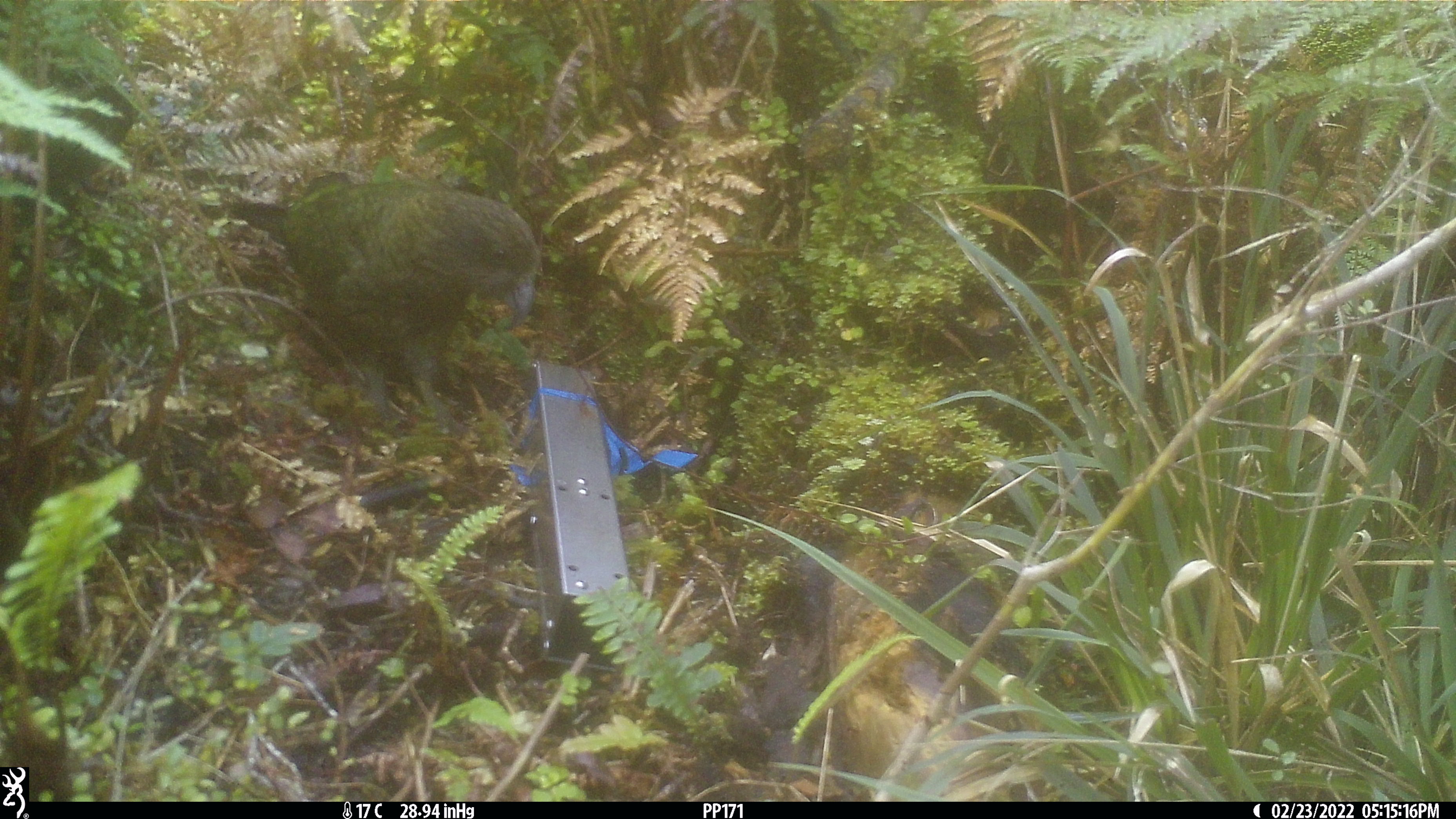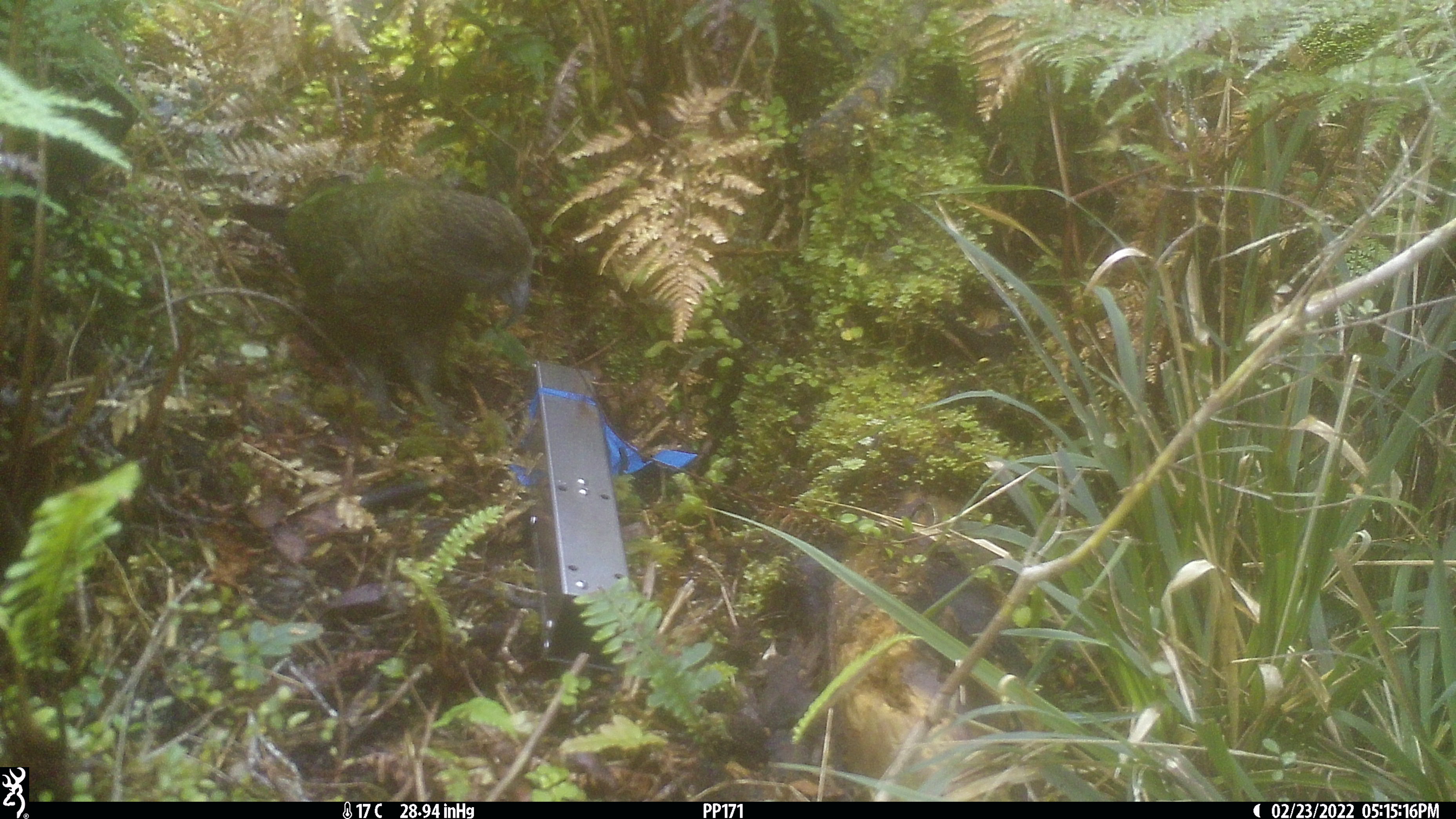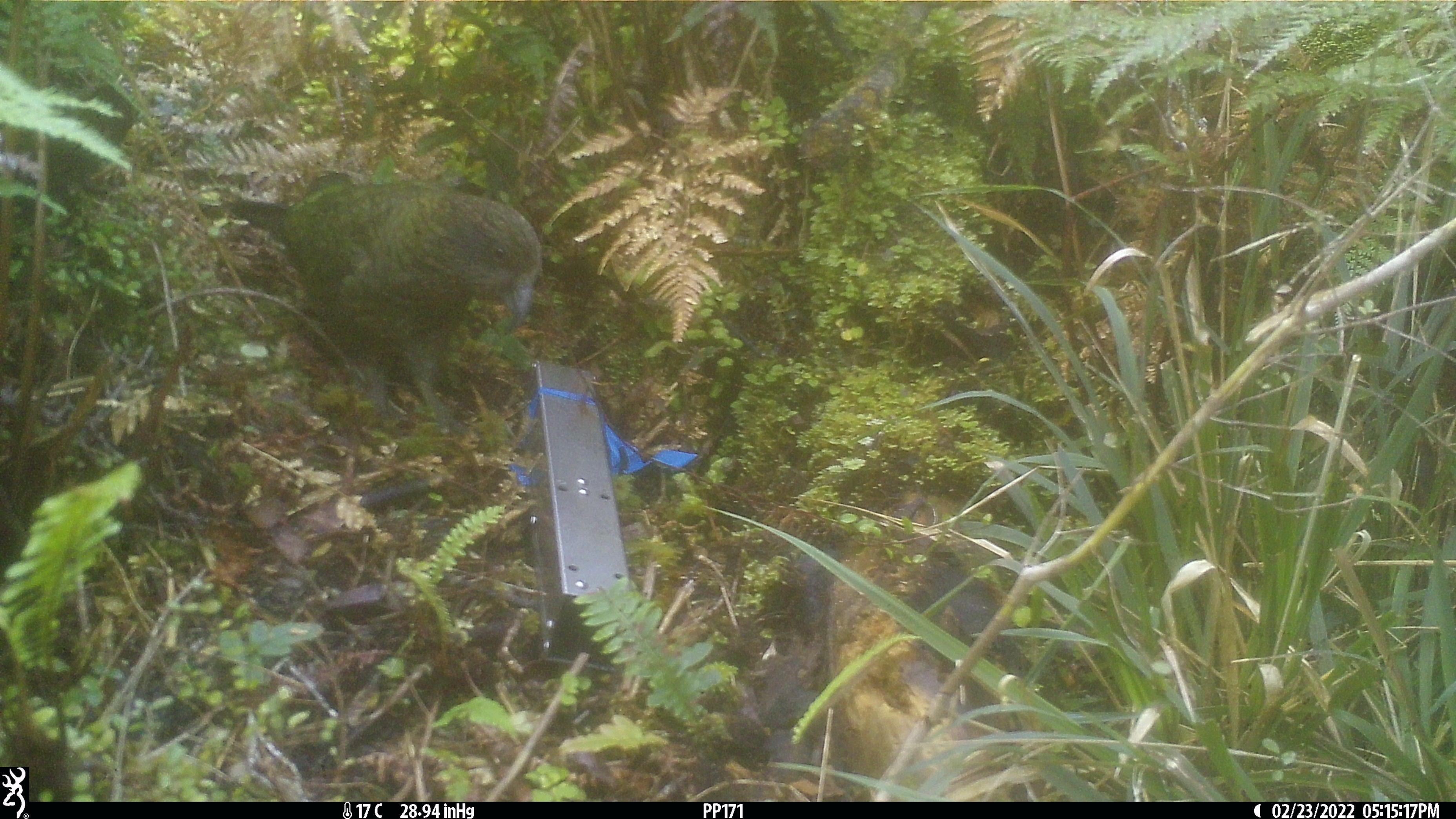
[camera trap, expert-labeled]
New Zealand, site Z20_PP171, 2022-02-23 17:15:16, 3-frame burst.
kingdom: Animalia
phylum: Chordata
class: Aves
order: Psittaciformes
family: Strigopidae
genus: Nestor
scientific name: Nestor notabilis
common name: kea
Kea (Nestor notabilis).